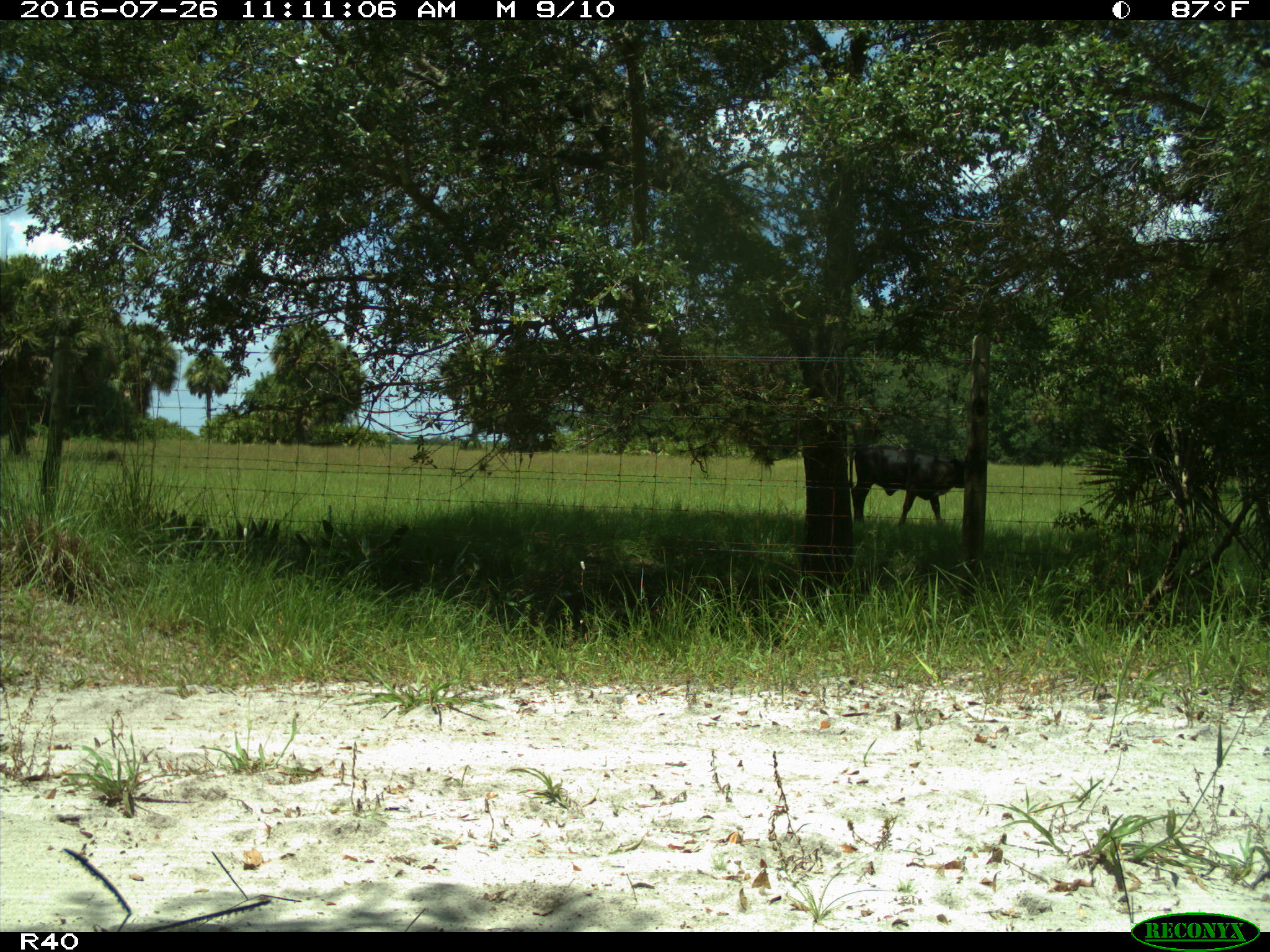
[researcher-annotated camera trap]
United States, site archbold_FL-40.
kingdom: Animalia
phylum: Chordata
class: Mammalia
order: Artiodactyla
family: Bovidae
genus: Bos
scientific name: Bos taurus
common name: domestic cow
Bos taurus (domestic cow).